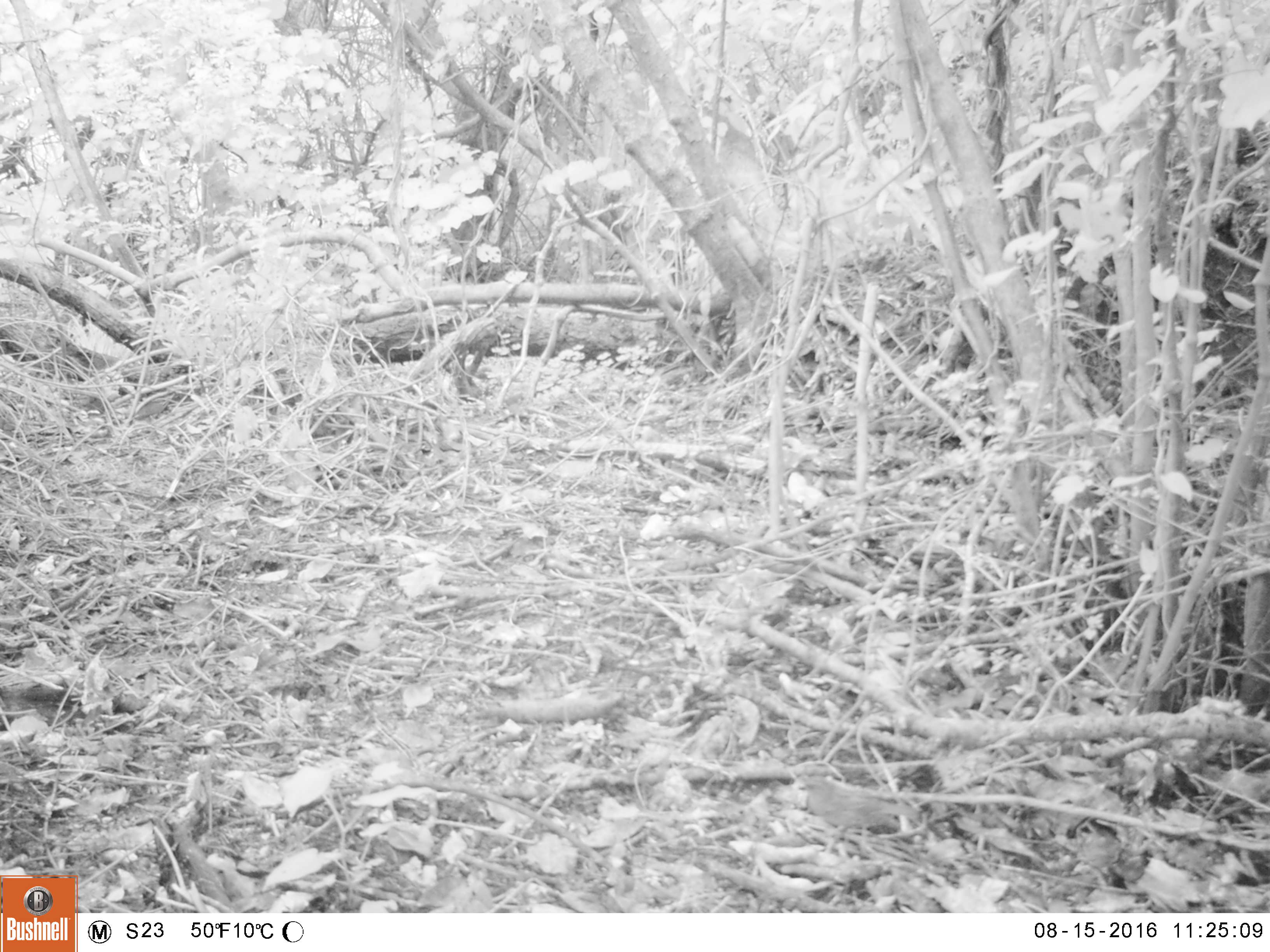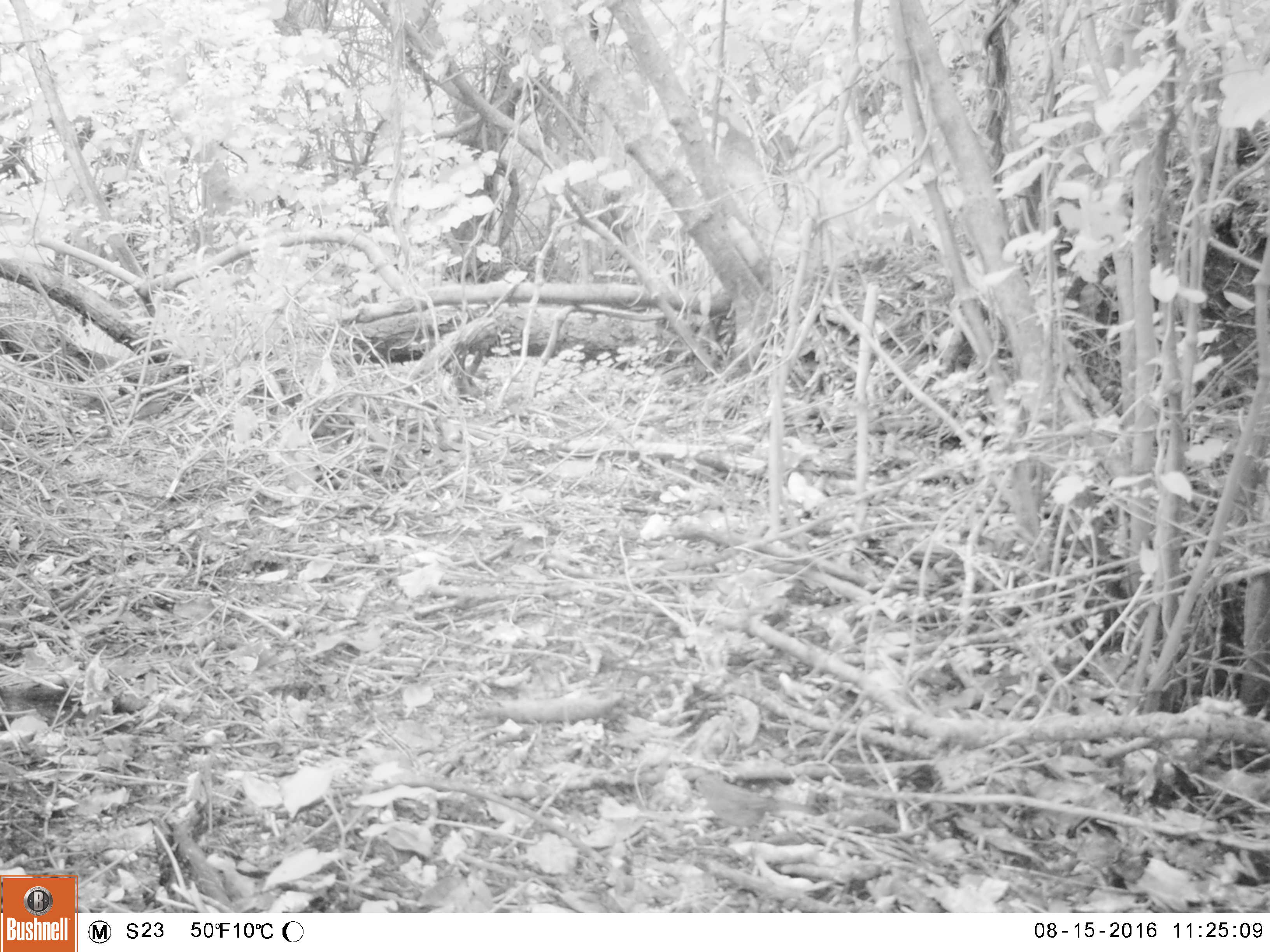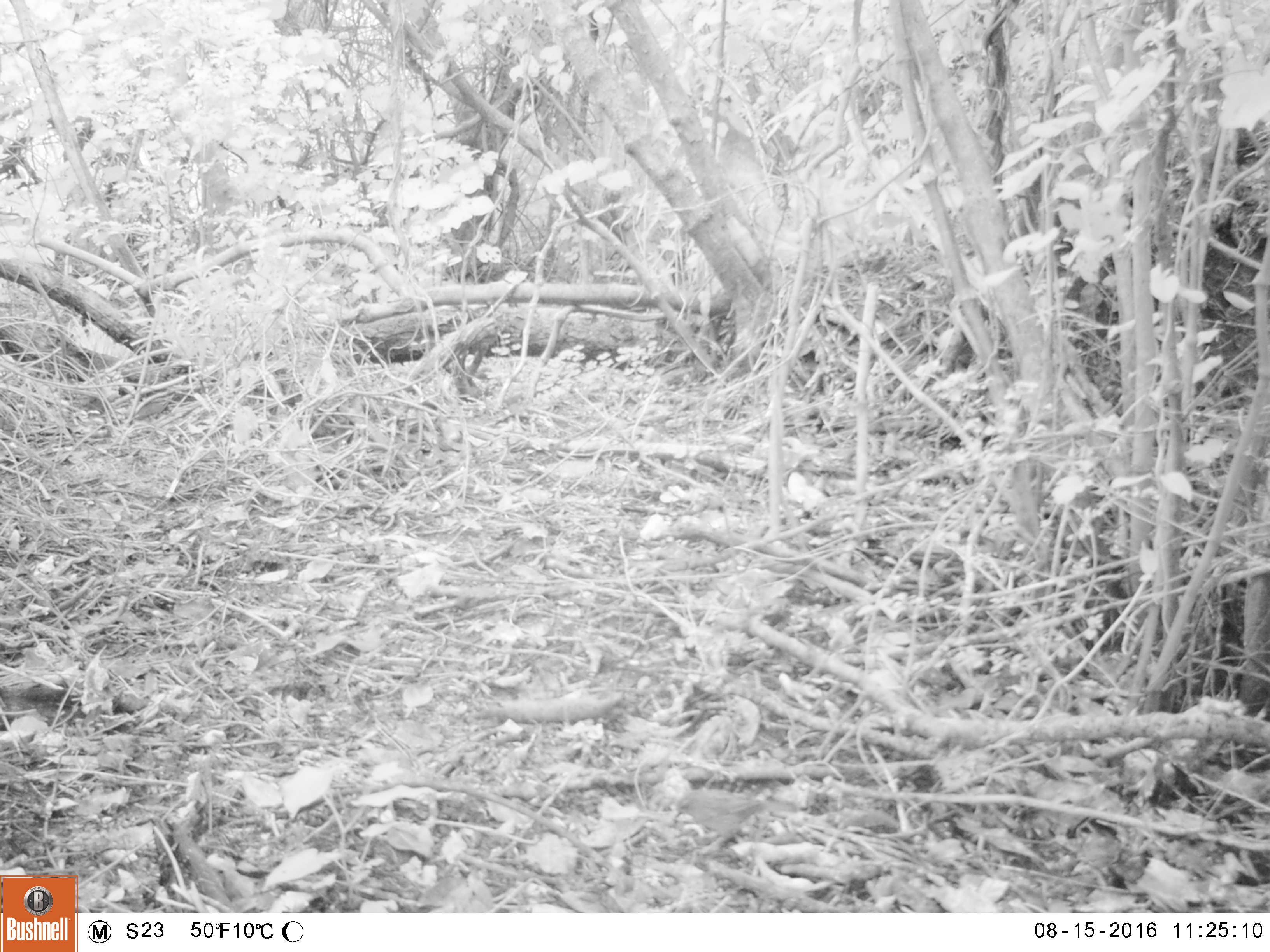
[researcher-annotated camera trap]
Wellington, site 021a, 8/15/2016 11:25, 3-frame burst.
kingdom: Animalia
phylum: Chordata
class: Aves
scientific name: Aves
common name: bird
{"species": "bird (Aves)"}